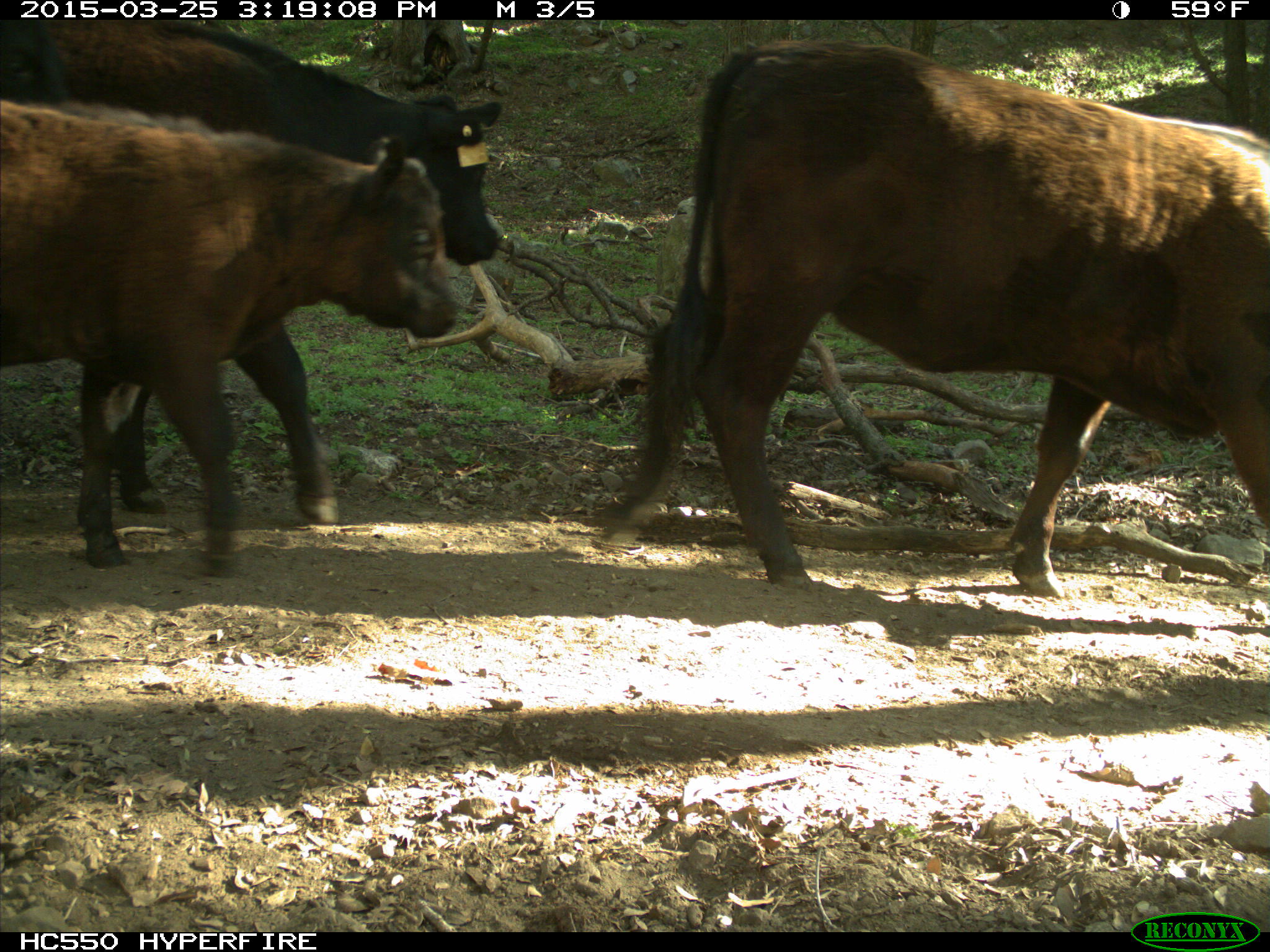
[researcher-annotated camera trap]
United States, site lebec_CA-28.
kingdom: Animalia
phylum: Chordata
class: Mammalia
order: Artiodactyla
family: Bovidae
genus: Bos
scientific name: Bos taurus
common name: domestic cow